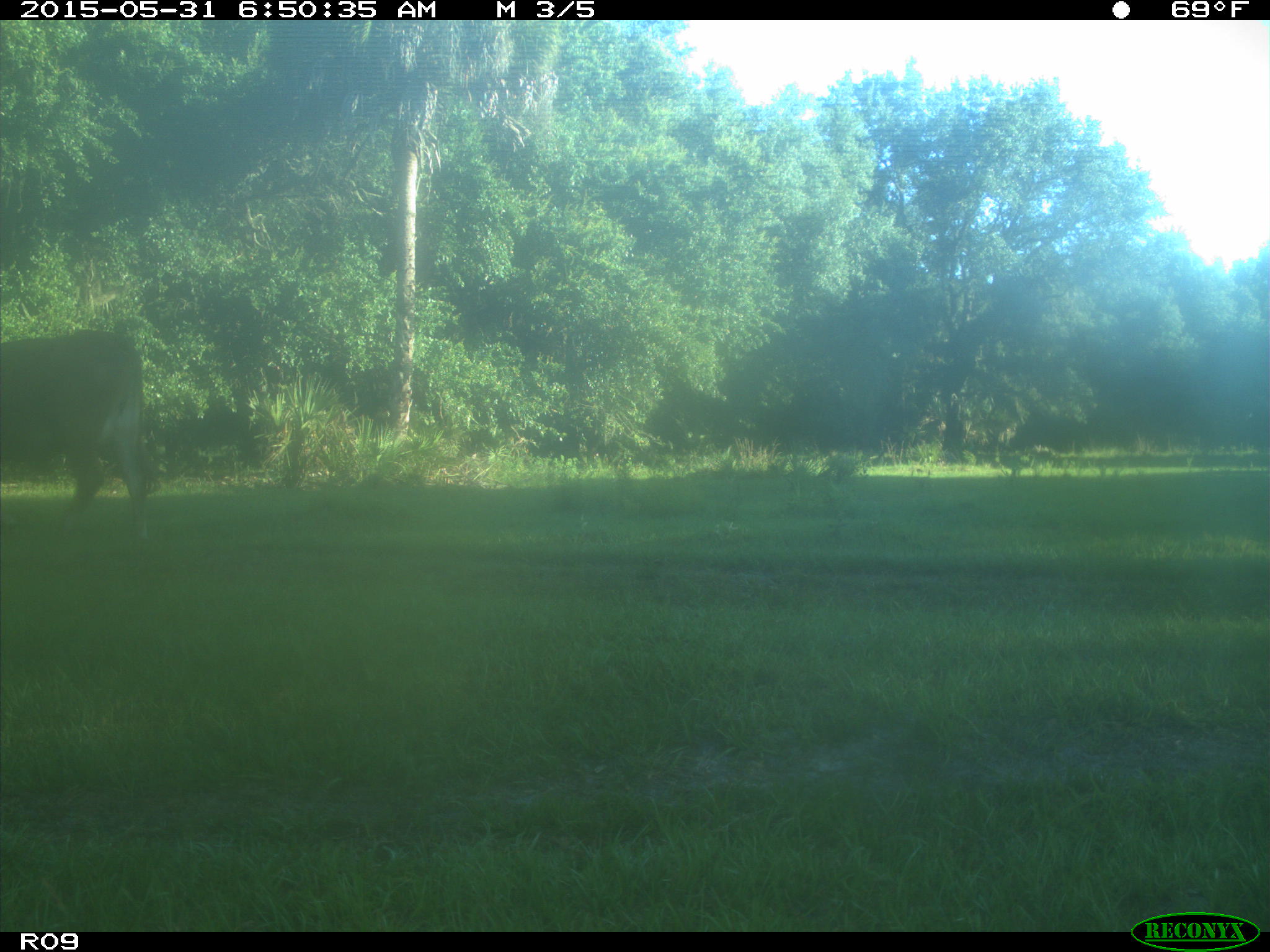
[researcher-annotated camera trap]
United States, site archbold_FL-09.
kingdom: Animalia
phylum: Chordata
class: Mammalia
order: Artiodactyla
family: Bovidae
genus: Bos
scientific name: Bos taurus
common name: domestic cow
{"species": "Bos taurus (domestic cow)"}